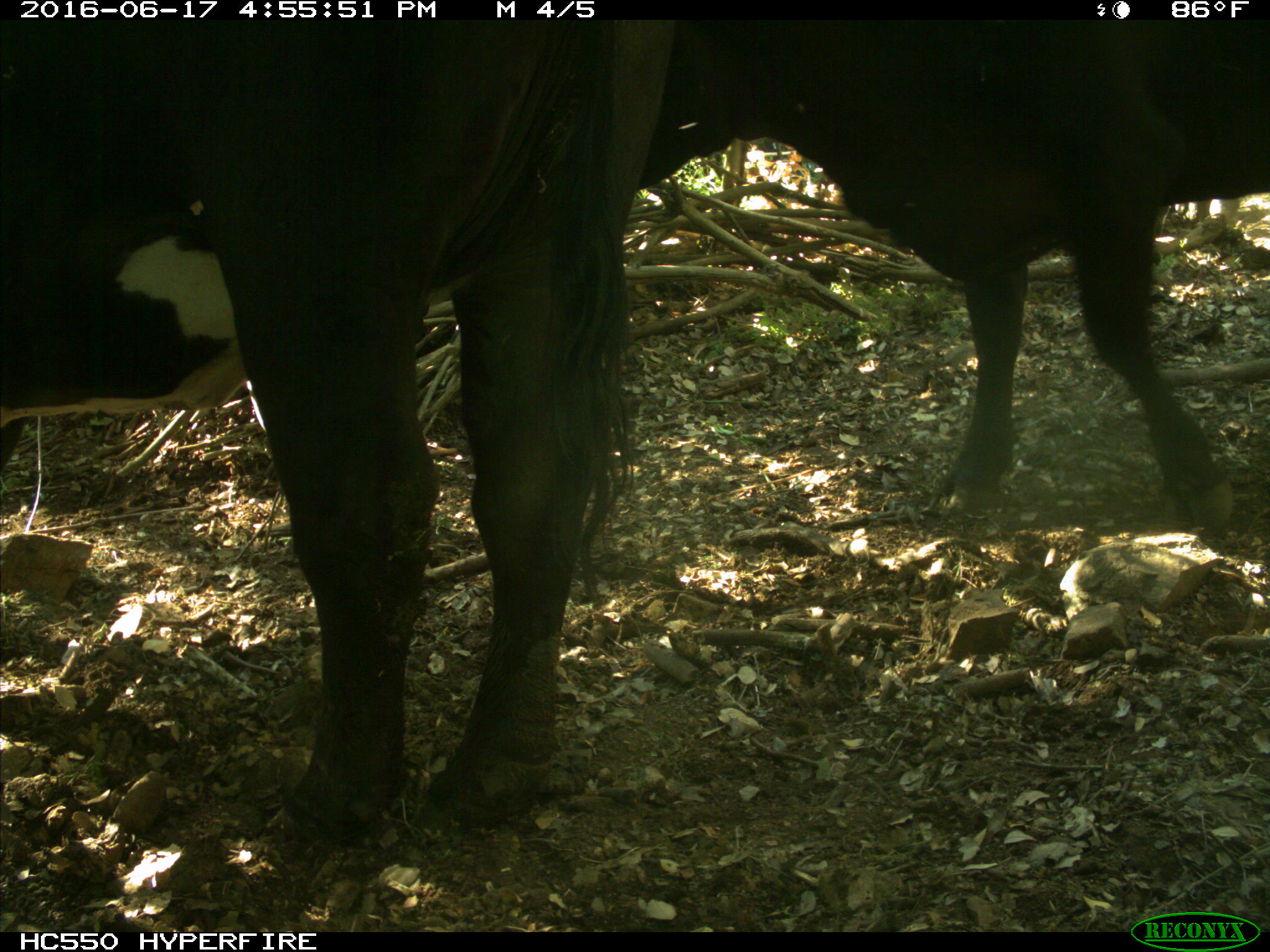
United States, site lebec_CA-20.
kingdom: Animalia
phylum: Chordata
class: Mammalia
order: Artiodactyla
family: Bovidae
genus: Bos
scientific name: Bos taurus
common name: domestic cow